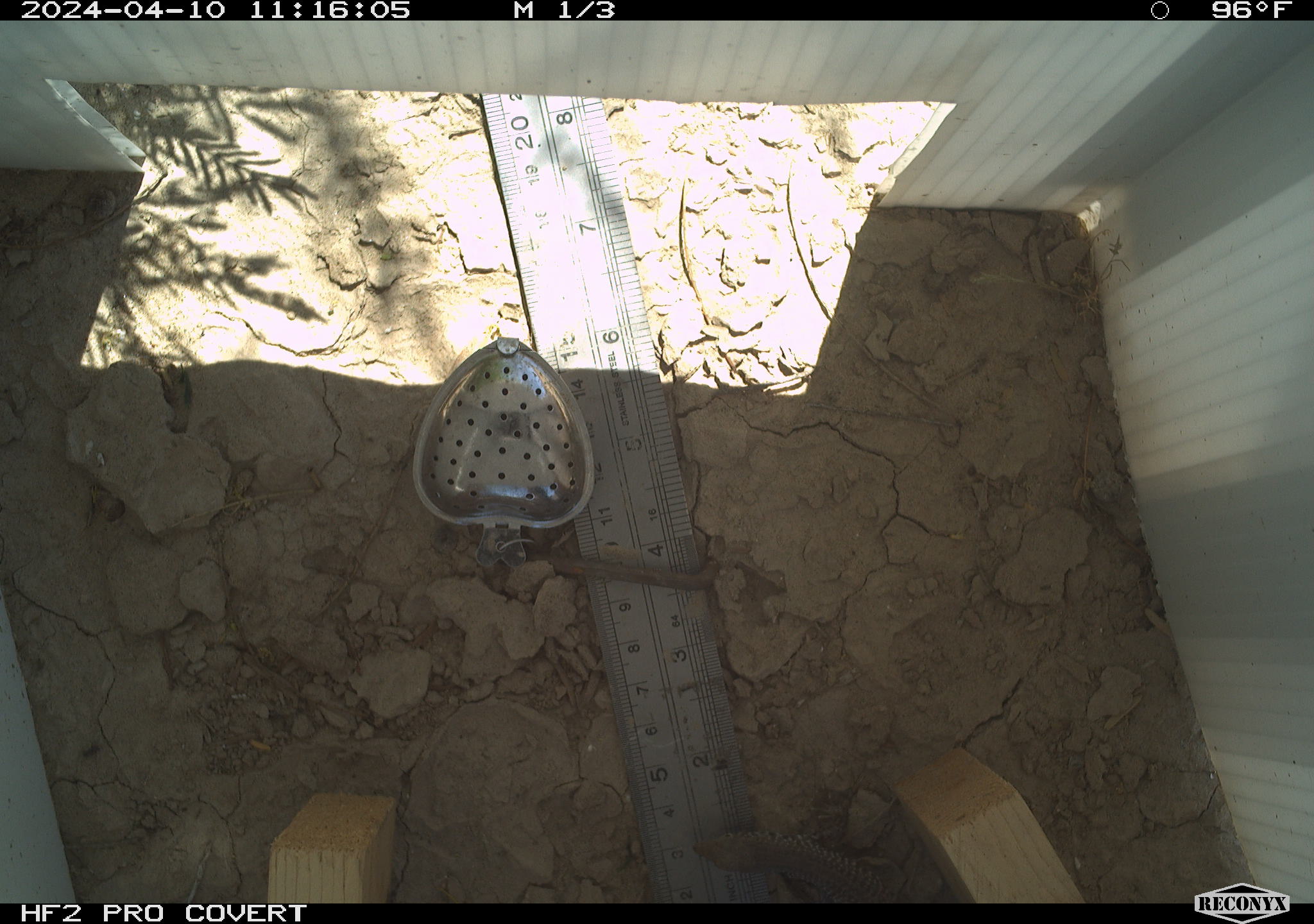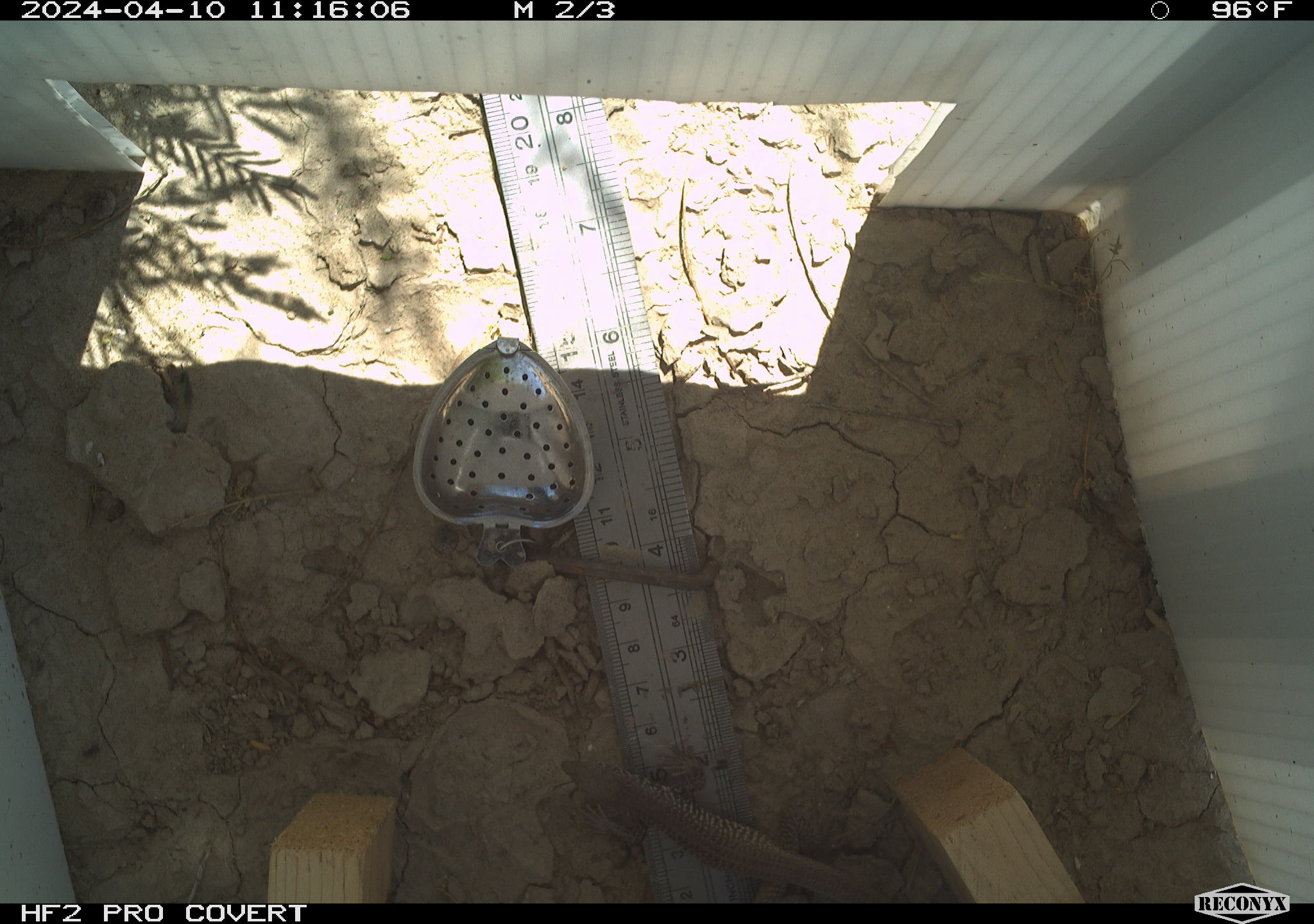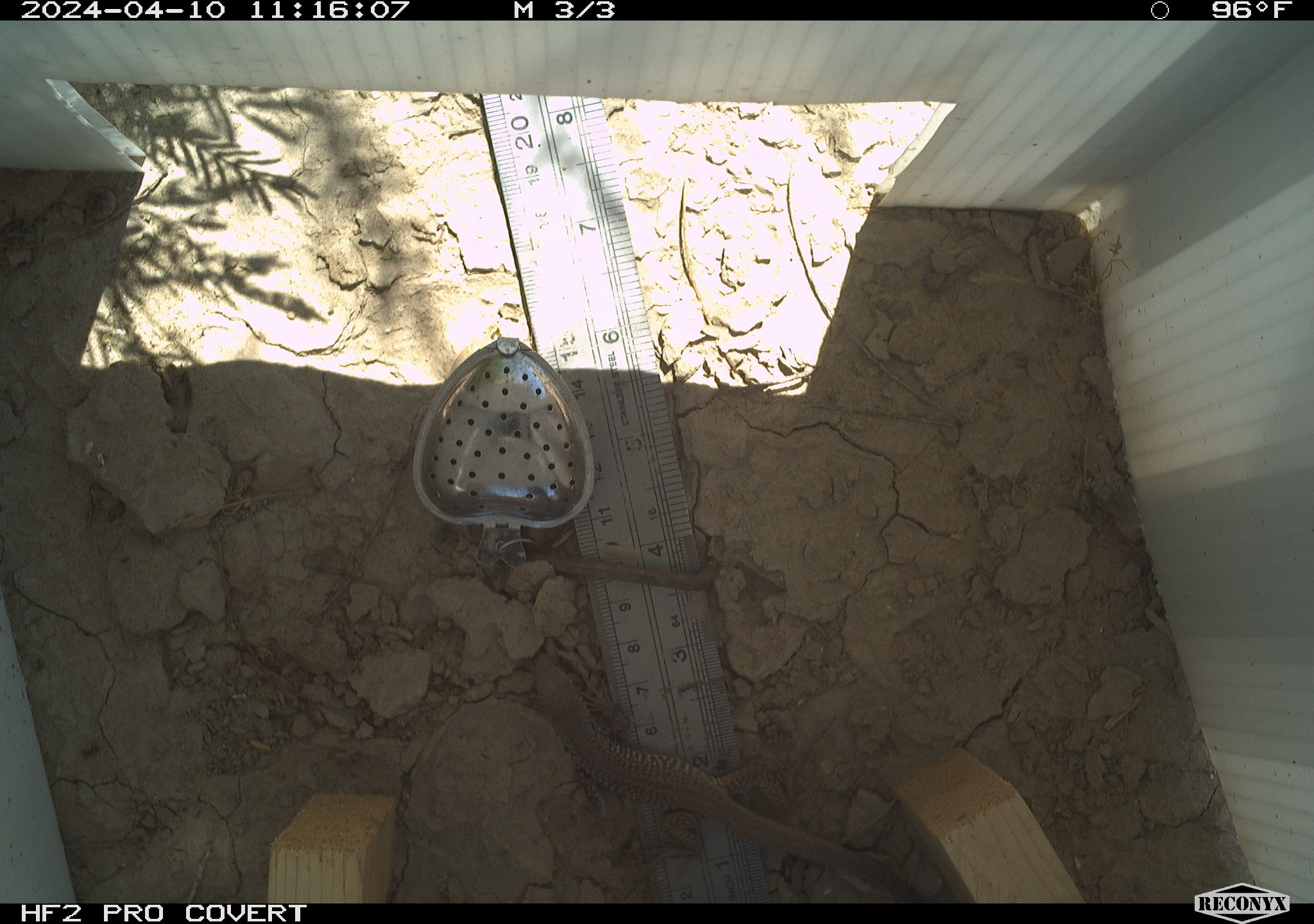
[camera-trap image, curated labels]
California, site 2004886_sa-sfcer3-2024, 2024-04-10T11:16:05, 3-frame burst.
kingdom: Animalia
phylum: Chordata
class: Reptilia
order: Squamata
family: Teiidae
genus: Aspidoscelis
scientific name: Aspidoscelis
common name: whiptail lizards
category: aspidoscelis species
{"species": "aspidoscelis species (whiptail lizards) (Aspidoscelis)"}